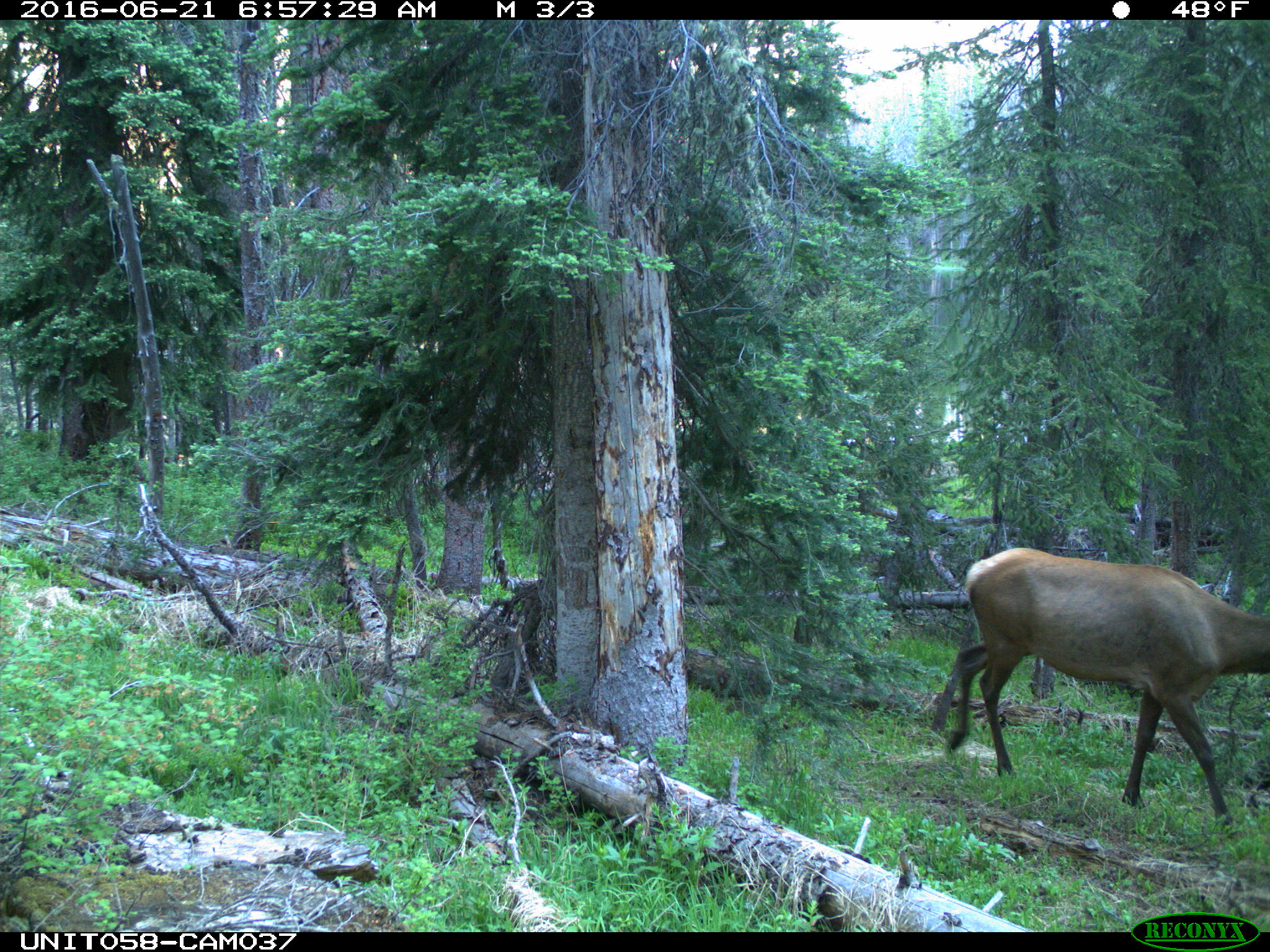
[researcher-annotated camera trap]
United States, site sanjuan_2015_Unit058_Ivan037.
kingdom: Animalia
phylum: Chordata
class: Mammalia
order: Artiodactyla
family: Cervidae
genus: Cervus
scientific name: Cervus elaphus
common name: red deer